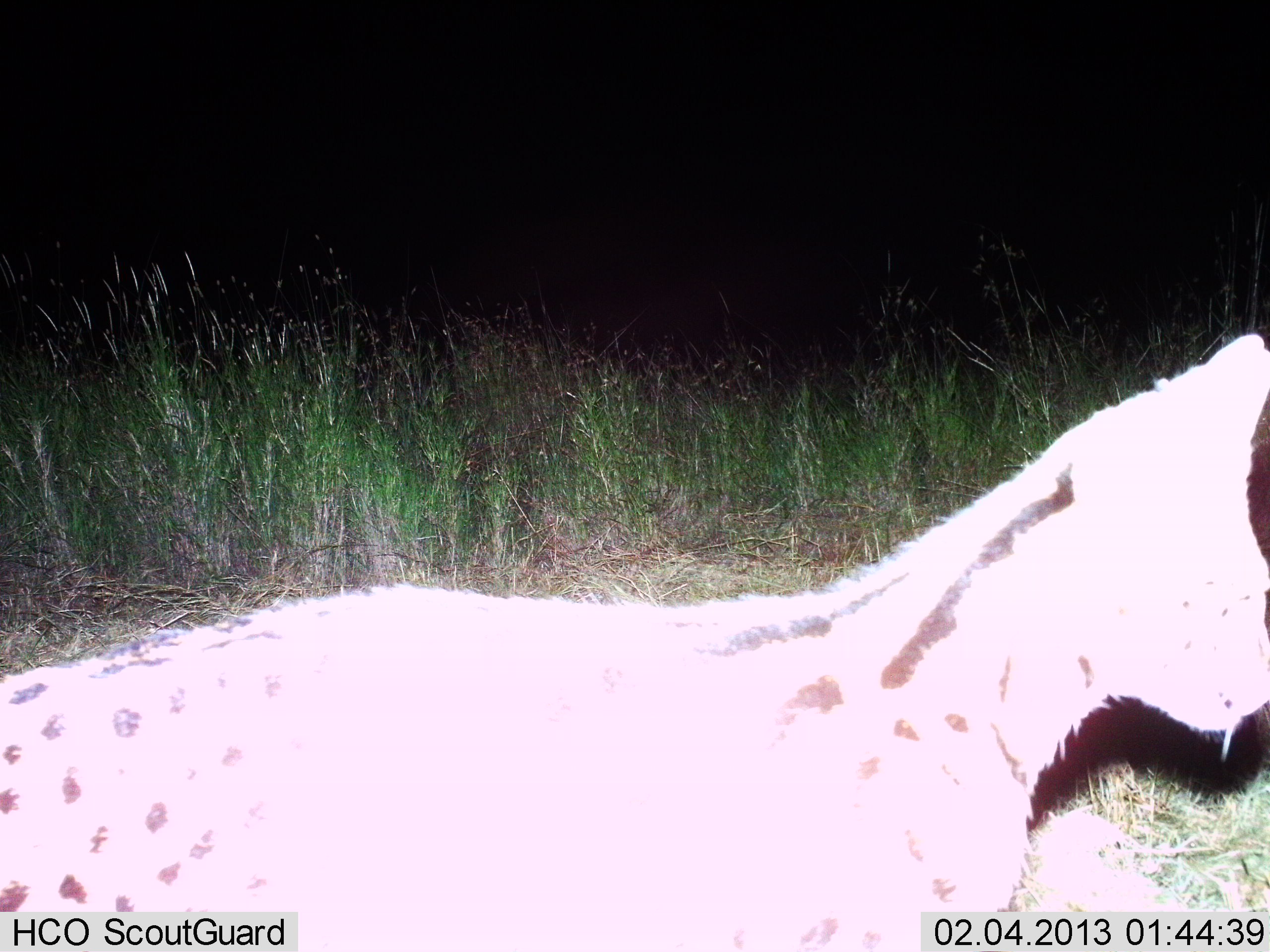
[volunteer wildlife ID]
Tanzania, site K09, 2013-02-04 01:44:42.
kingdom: Animalia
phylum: Chordata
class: Mammalia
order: Carnivora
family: Felidae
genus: Leptailurus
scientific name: Leptailurus serval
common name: serval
Serval (Leptailurus serval), count 1. Behavior (volunteer vote fractions): standing 43%, resting 7%, moving 50%, interacting 0%. Young present (vote fraction): 0%. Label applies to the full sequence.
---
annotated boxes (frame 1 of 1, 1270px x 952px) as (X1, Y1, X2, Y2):
animal: (0, 332, 1270, 952)